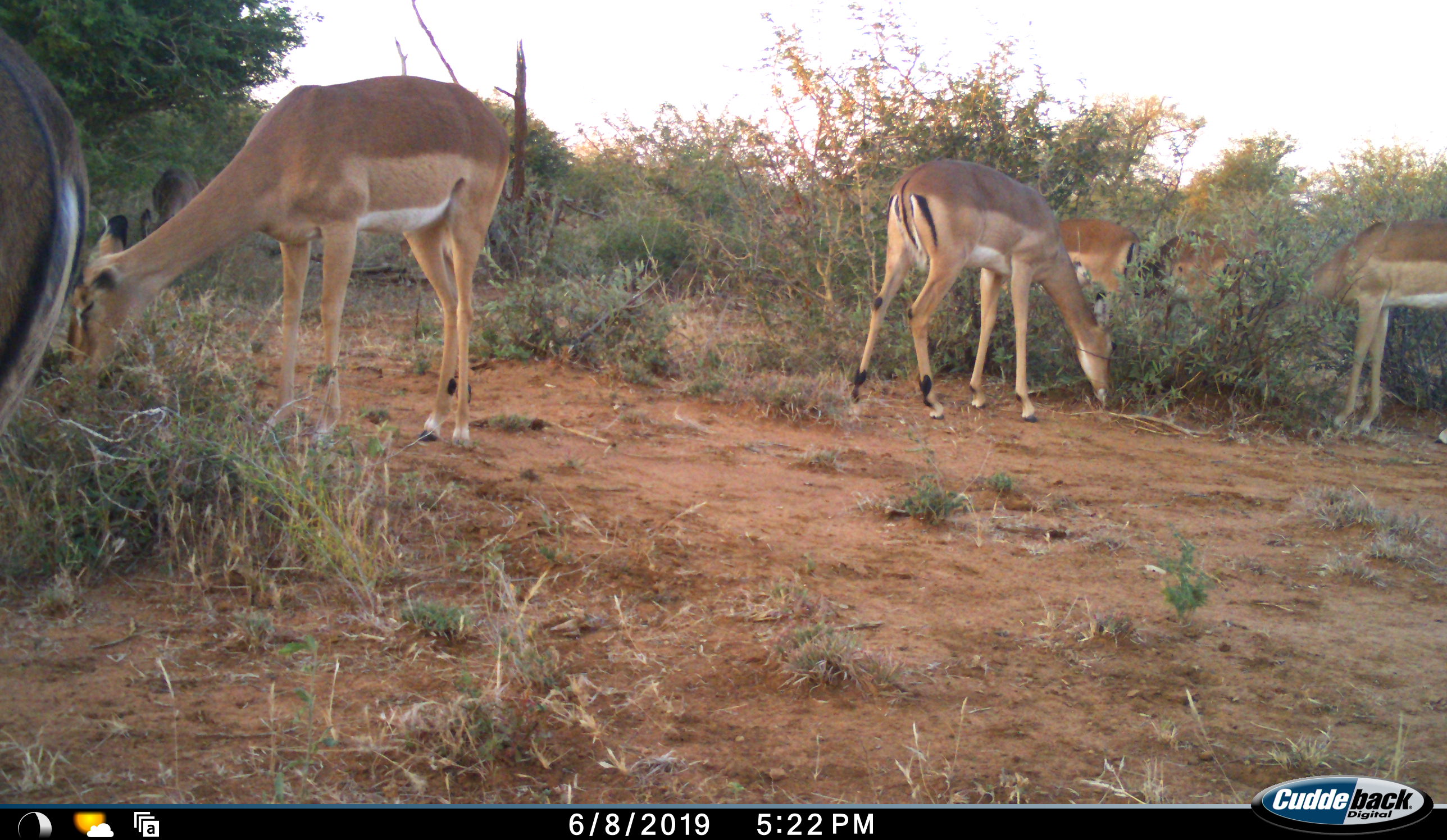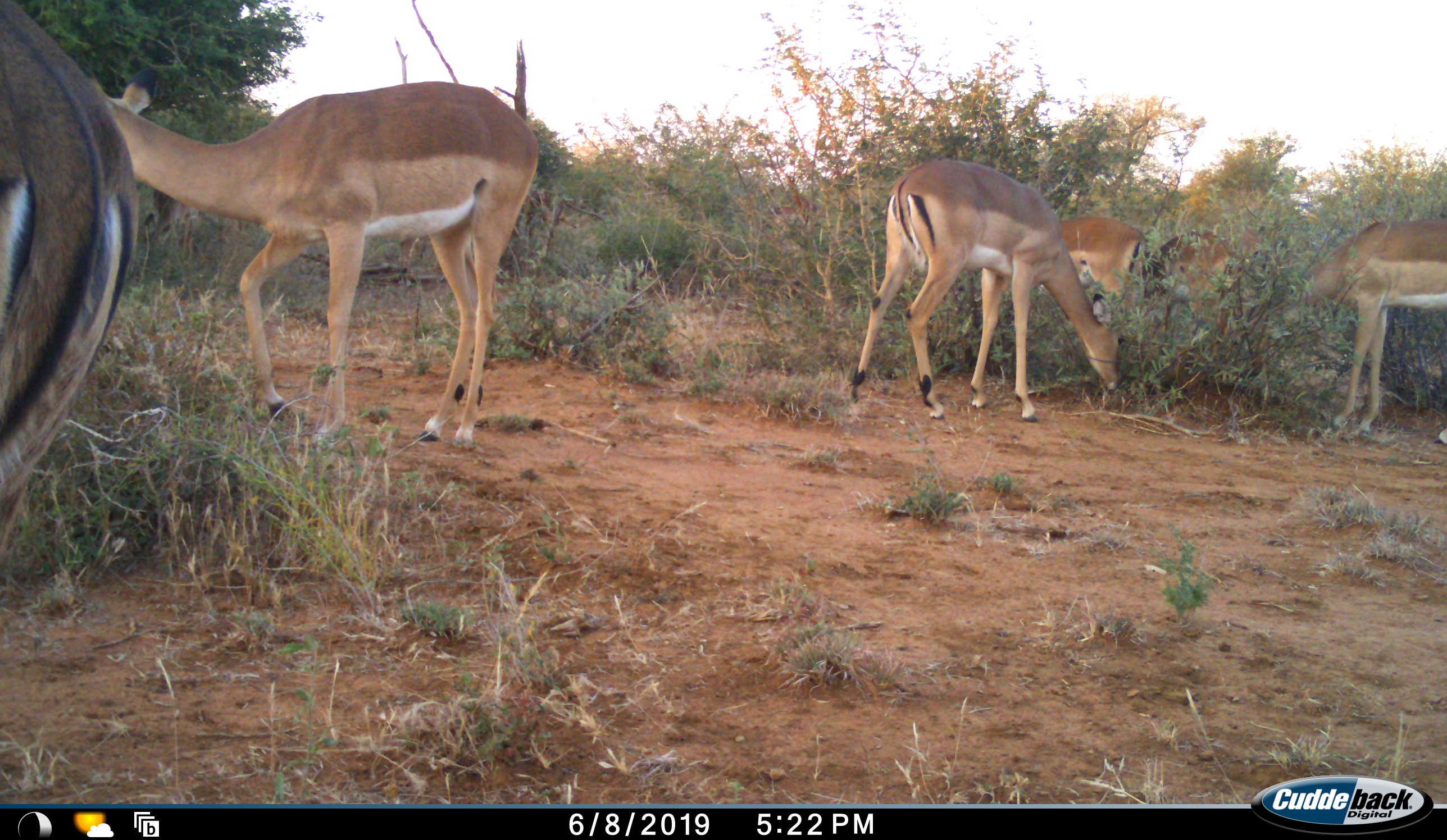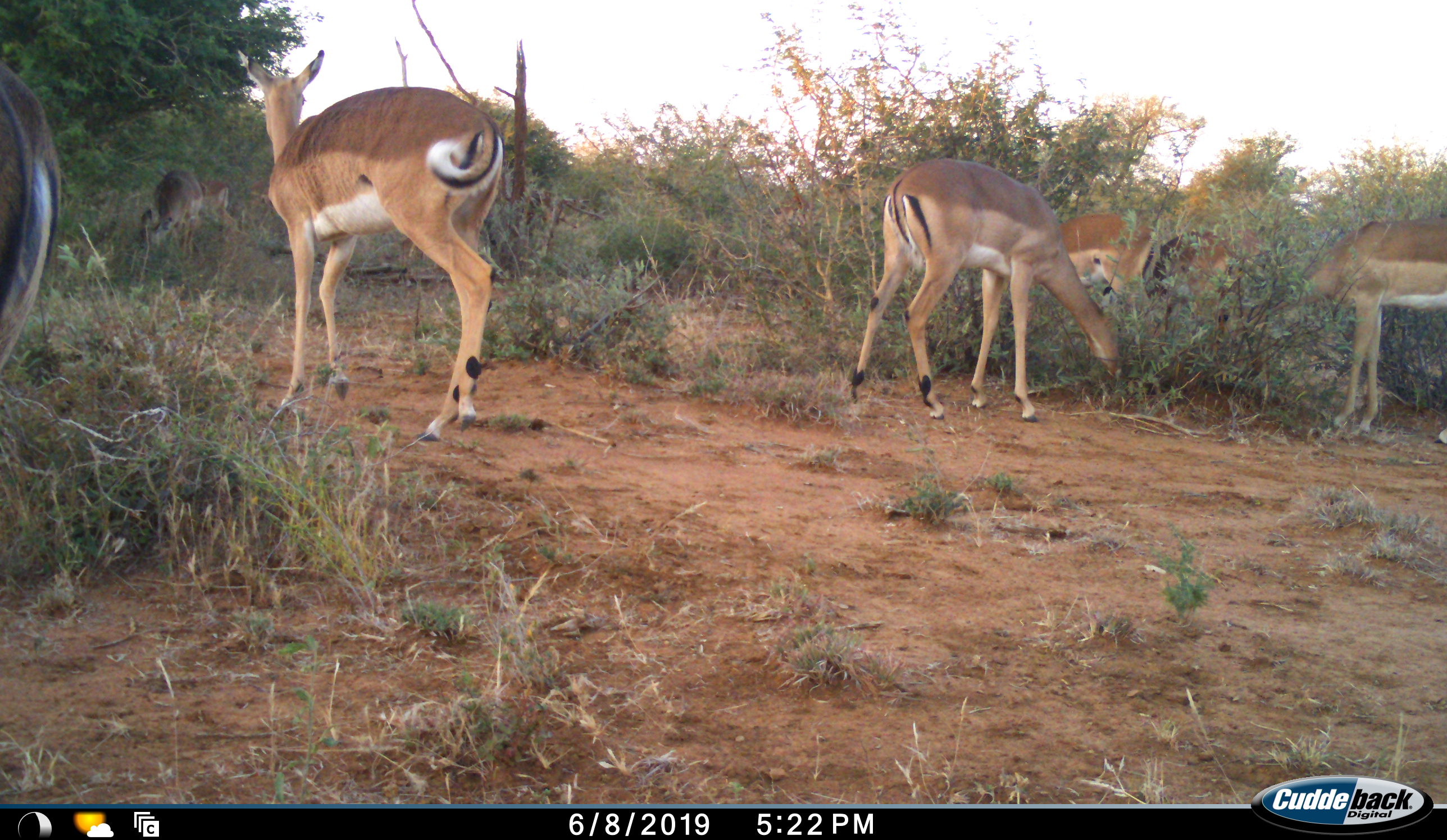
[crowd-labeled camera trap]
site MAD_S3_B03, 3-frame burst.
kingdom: Animalia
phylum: Chordata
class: Mammalia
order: Artiodactyla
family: Bovidae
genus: Aepyceros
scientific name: Aepyceros melampus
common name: impala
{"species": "impala (Aepyceros melampus)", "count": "6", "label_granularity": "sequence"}